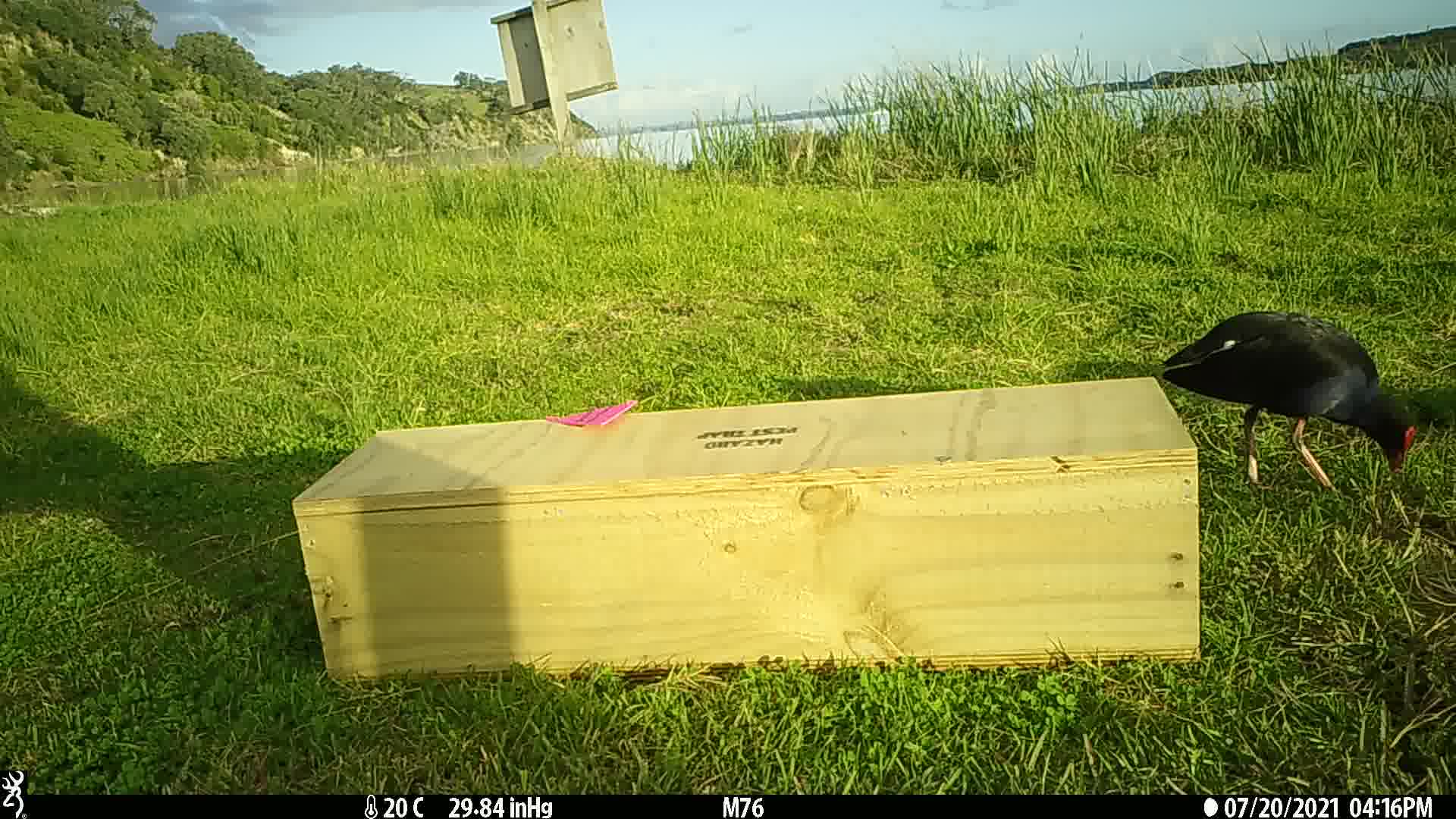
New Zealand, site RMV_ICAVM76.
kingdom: Animalia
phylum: Chordata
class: Aves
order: Gruiformes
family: Rallidae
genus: Porphyrio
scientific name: Porphyrio melanotus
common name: australasian swamphen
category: pukeko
Pukeko (australasian swamphen) (Porphyrio melanotus).